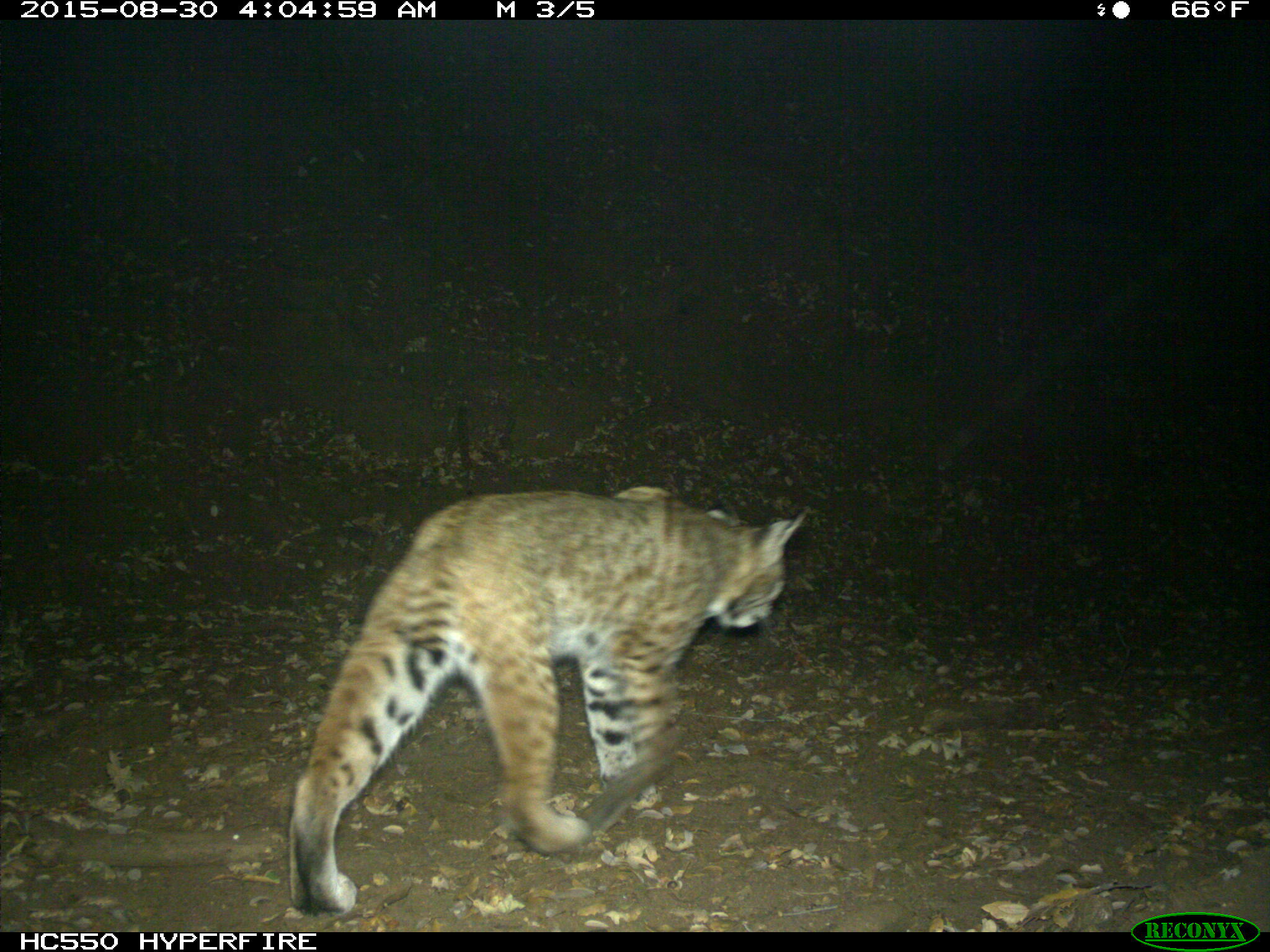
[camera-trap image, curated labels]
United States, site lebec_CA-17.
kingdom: Animalia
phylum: Chordata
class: Mammalia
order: Carnivora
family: Felidae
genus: Lynx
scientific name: Lynx rufus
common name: bobcat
Lynx rufus (bobcat).